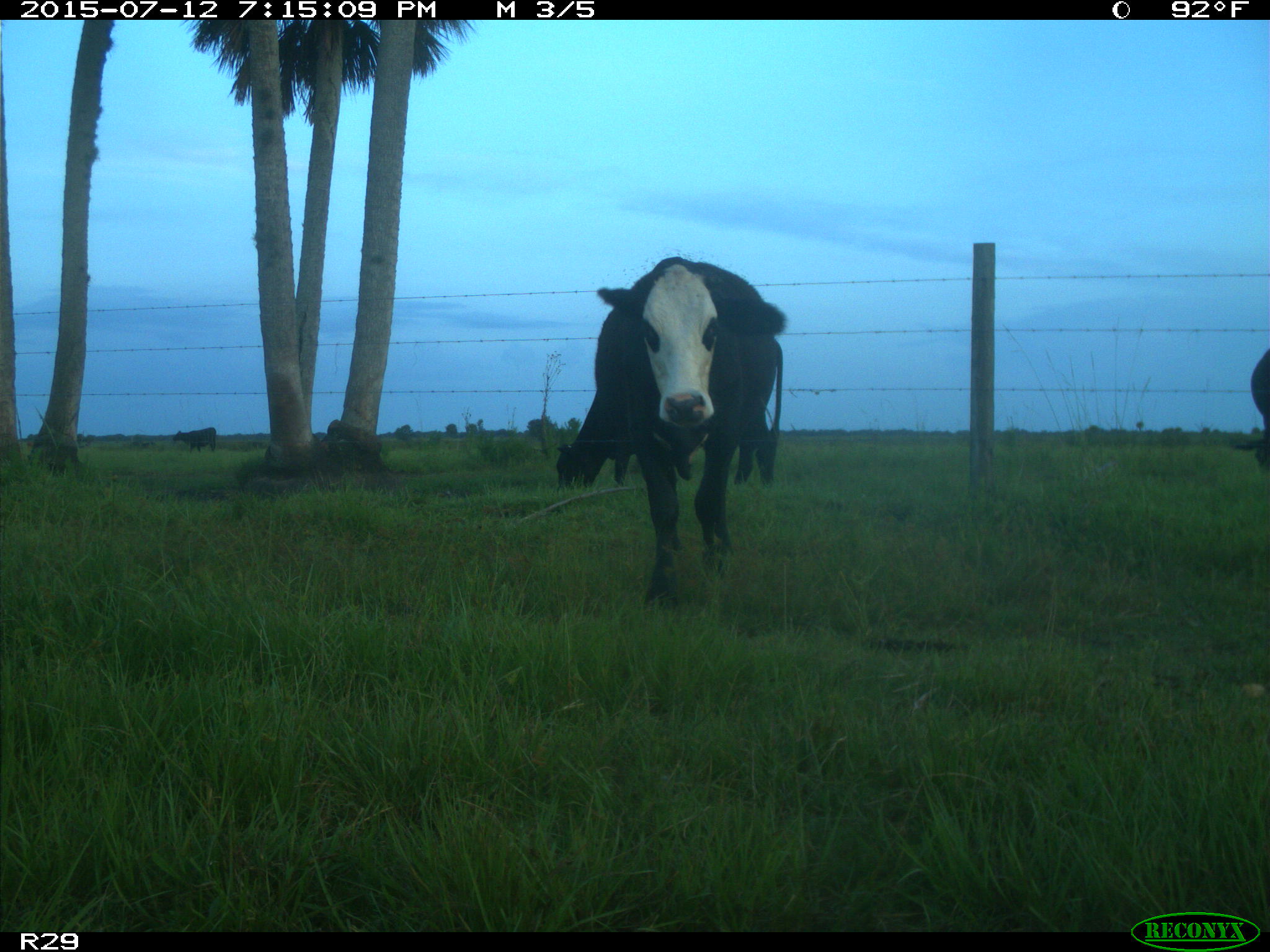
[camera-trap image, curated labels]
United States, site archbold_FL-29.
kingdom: Animalia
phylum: Chordata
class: Mammalia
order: Artiodactyla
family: Bovidae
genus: Bos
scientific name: Bos taurus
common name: domestic cow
Bos taurus (domestic cow).